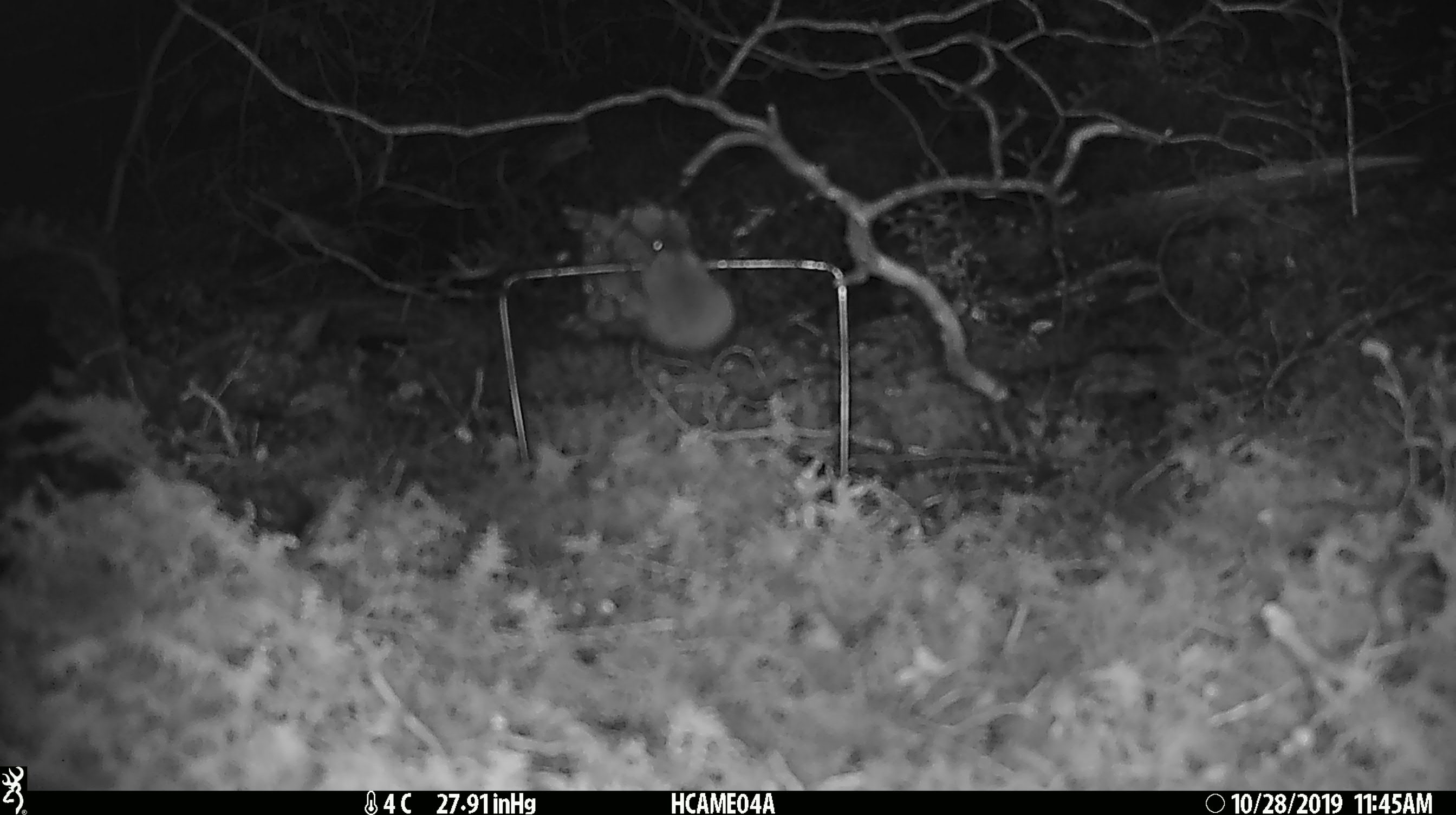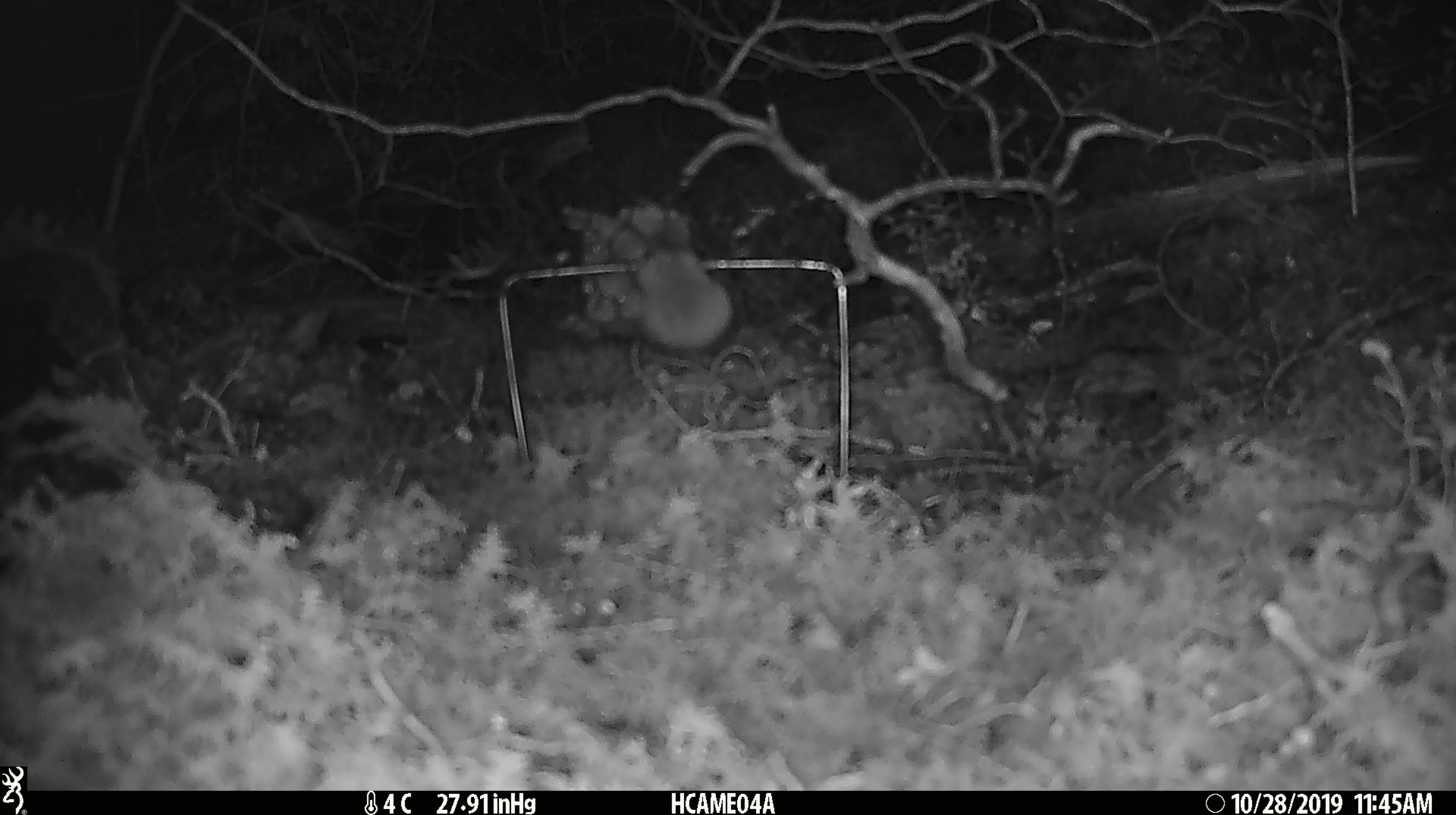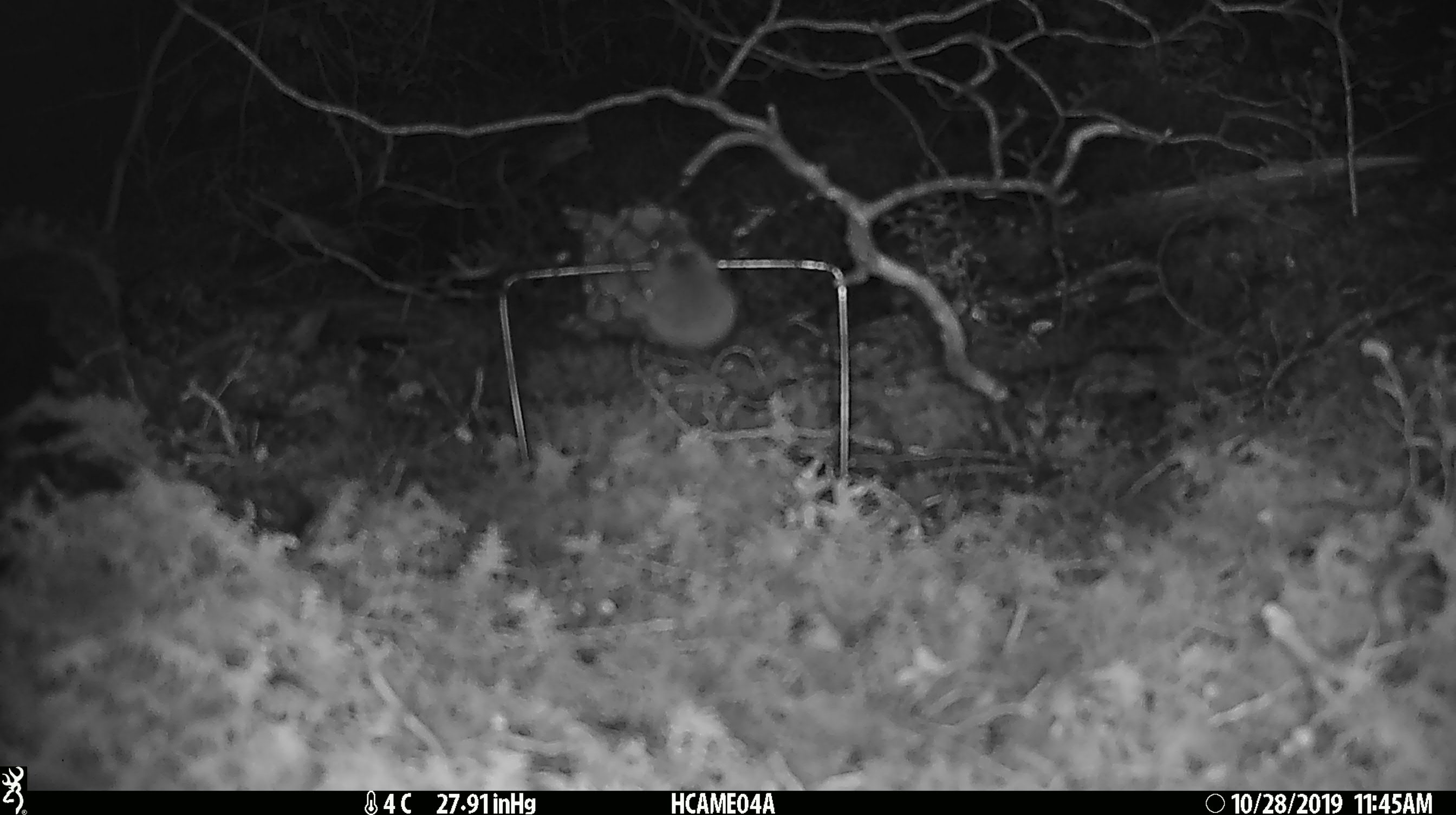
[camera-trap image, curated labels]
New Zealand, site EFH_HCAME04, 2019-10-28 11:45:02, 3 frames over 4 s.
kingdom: Animalia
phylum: Chordata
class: Mammalia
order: Rodentia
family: Muridae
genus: Mus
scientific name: Mus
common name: mouse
Mouse (Mus).